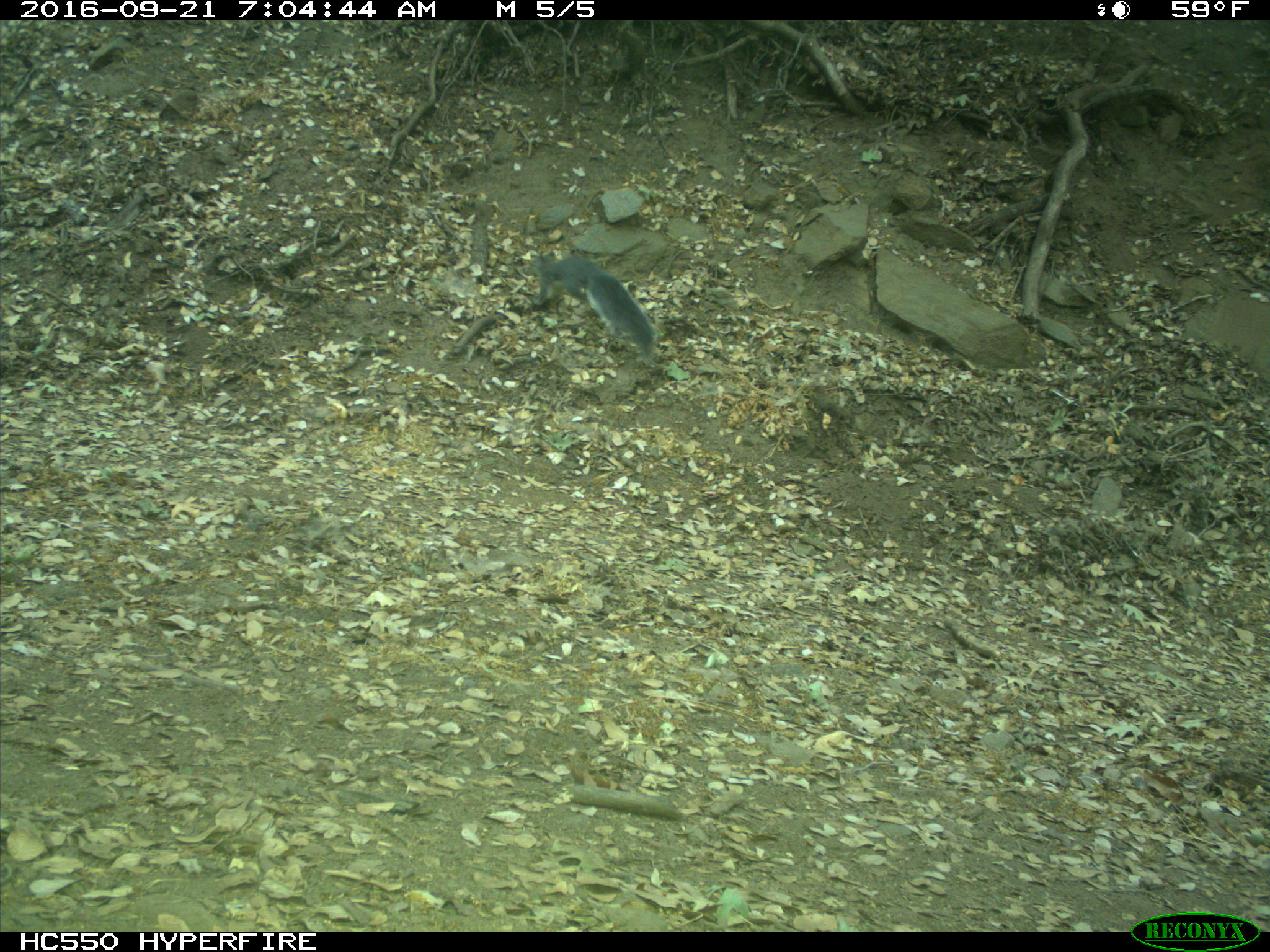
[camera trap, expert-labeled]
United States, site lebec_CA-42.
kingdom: Animalia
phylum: Chordata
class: Mammalia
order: Rodentia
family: Sciuridae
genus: Sciurus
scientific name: Sciurus carolinensis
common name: eastern gray squirrel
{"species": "Sciurus carolinensis (eastern gray squirrel)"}